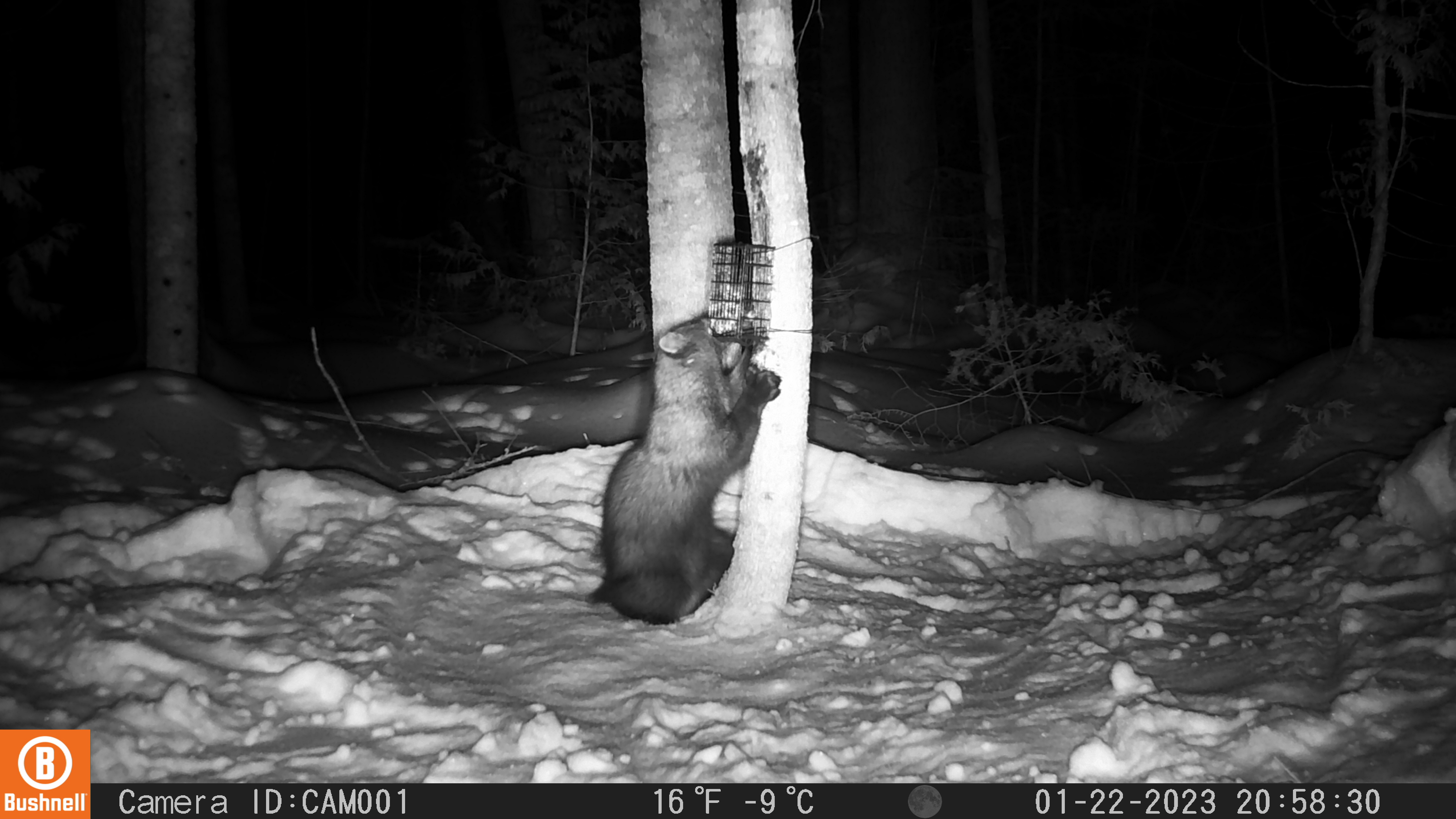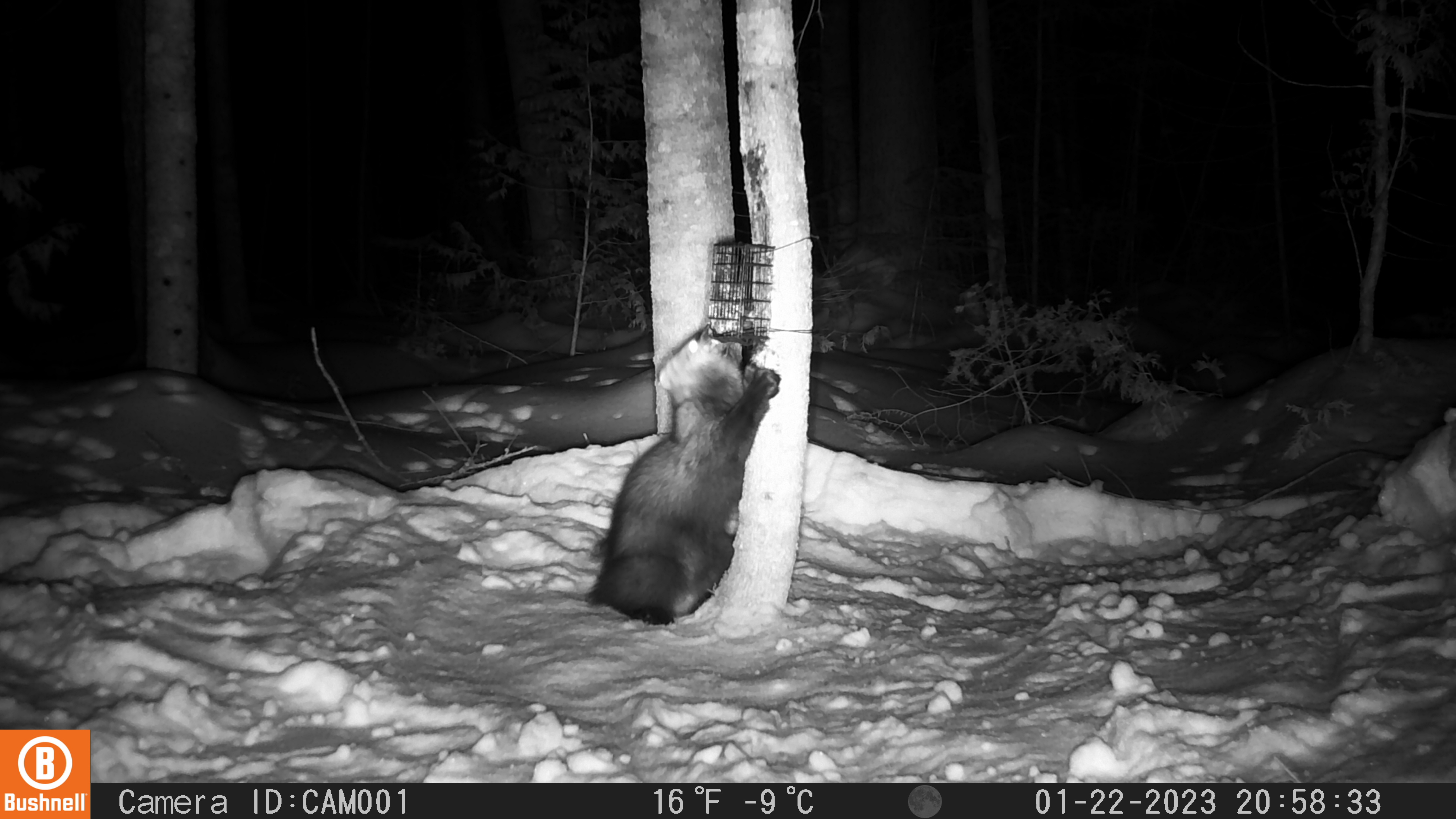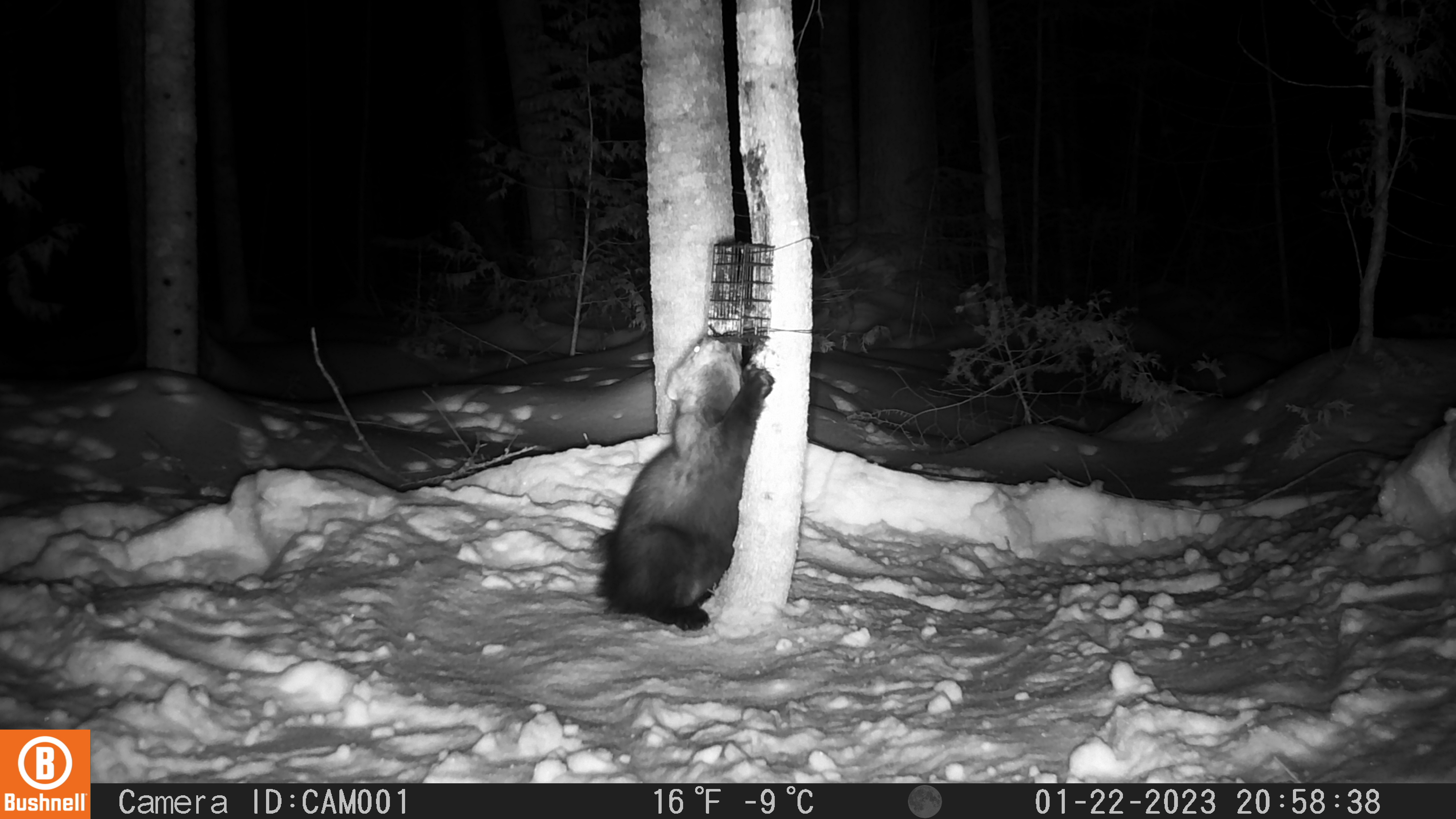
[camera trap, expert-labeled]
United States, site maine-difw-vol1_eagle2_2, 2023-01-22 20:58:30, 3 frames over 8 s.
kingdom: Animalia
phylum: Chordata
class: Mammalia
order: Carnivora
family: Mustelidae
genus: Pekania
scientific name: Pekania pennanti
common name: fisher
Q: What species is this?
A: Fisher (Pekania pennanti).